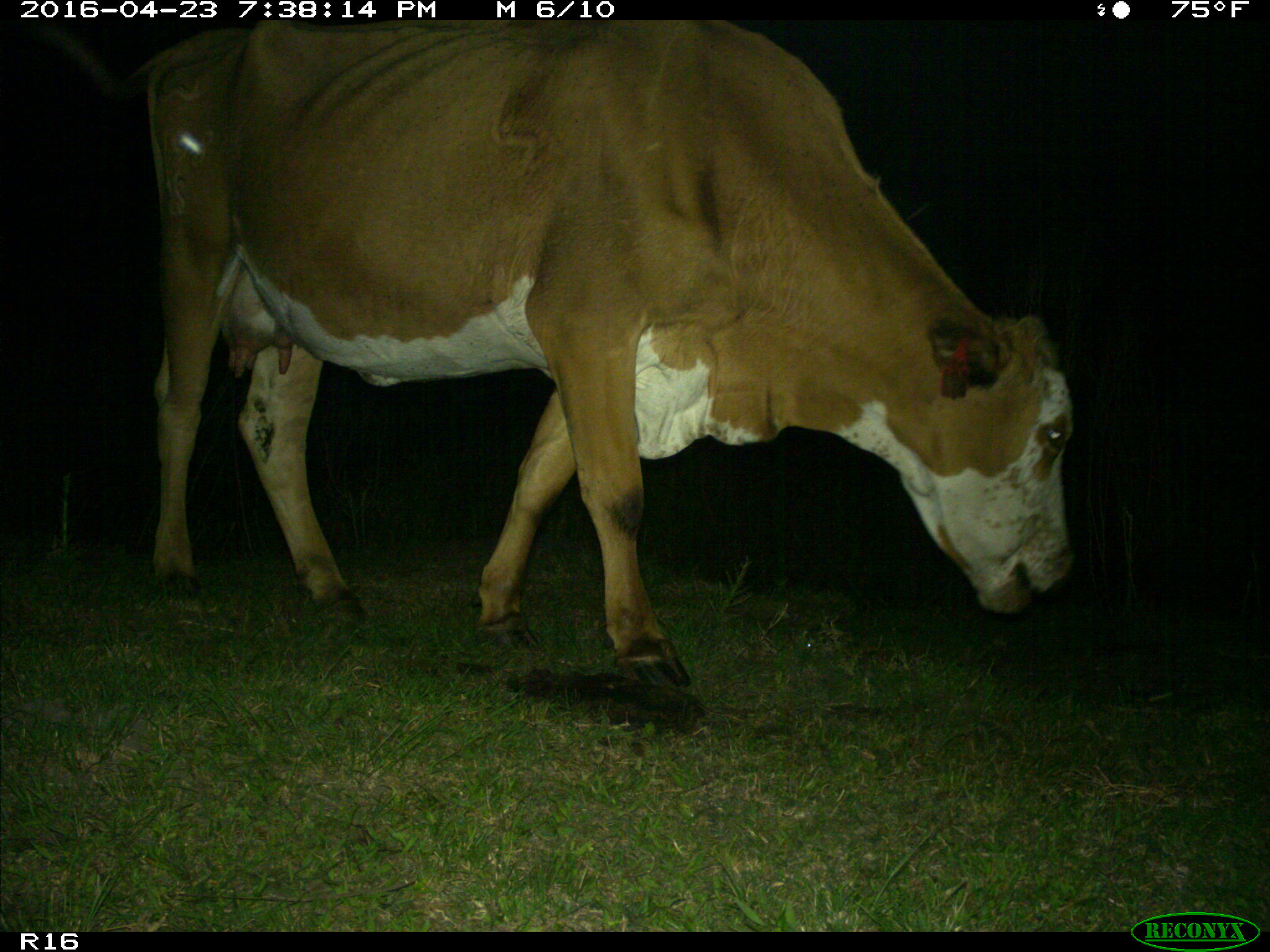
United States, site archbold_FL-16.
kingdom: Animalia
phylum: Chordata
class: Mammalia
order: Artiodactyla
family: Bovidae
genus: Bos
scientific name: Bos taurus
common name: domestic cow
Bos taurus (domestic cow).